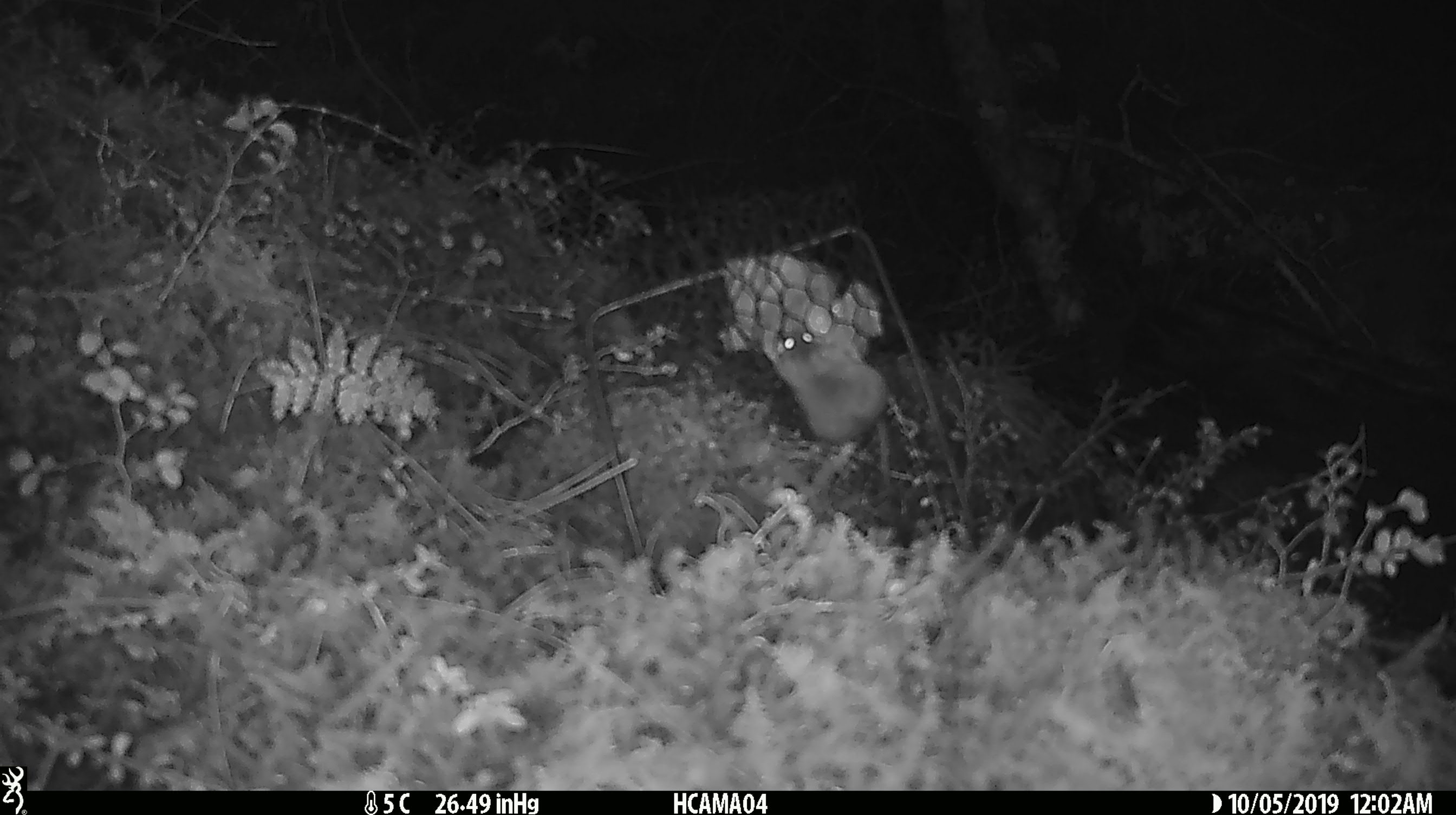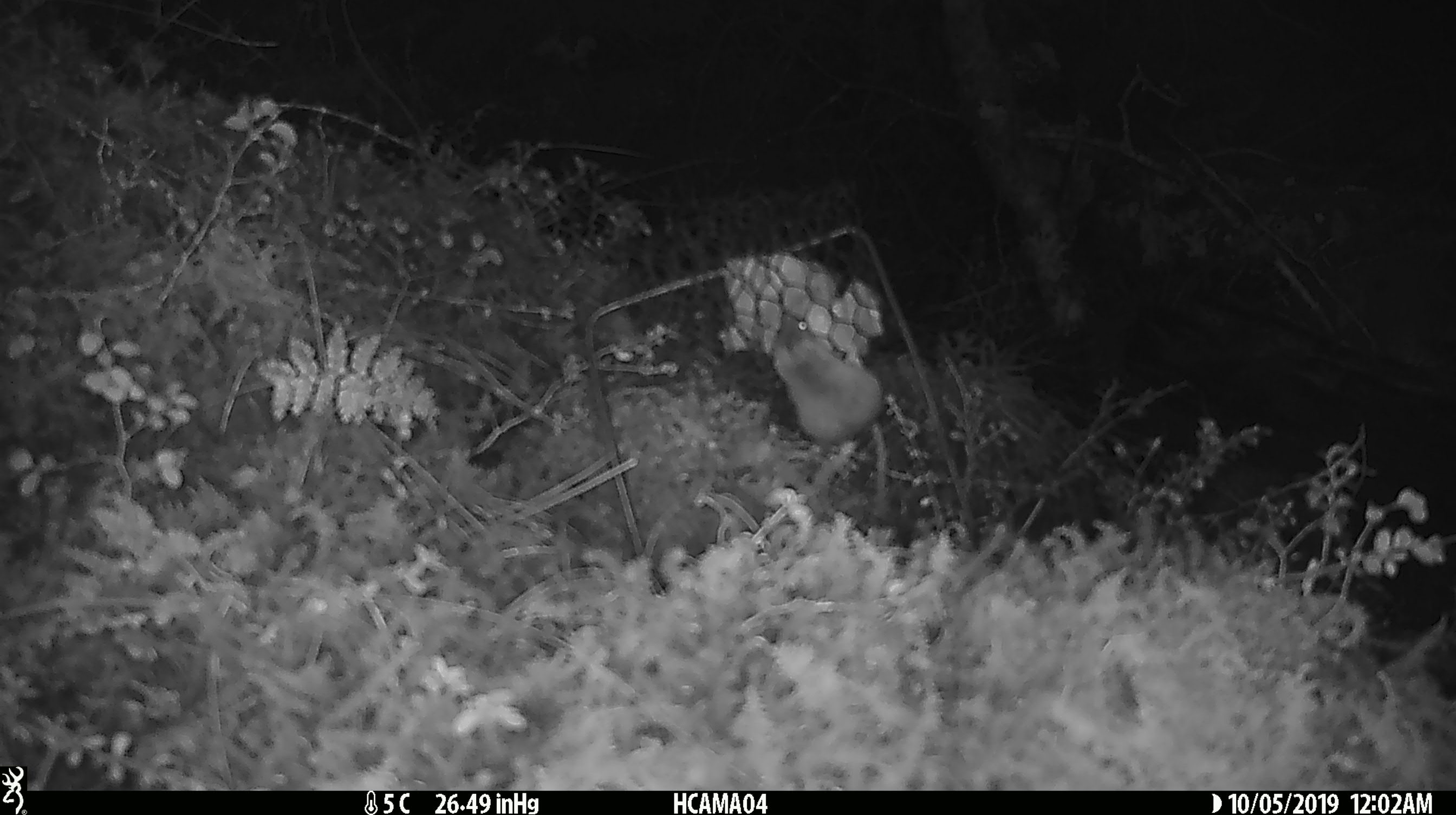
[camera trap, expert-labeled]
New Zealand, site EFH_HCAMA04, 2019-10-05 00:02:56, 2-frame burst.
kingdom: Animalia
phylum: Chordata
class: Mammalia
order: Rodentia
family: Muridae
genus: Mus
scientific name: Mus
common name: mouse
Mouse (Mus).